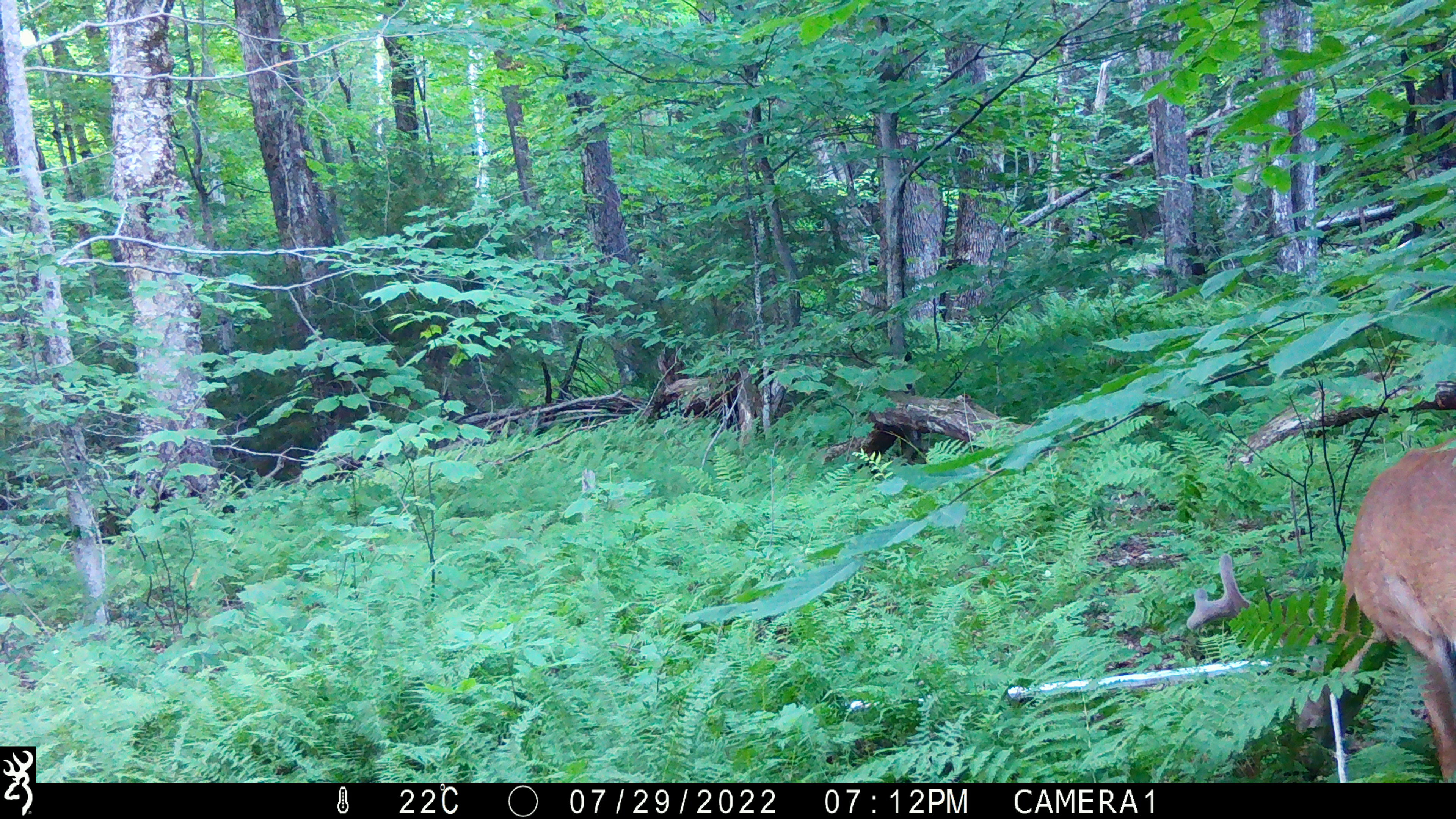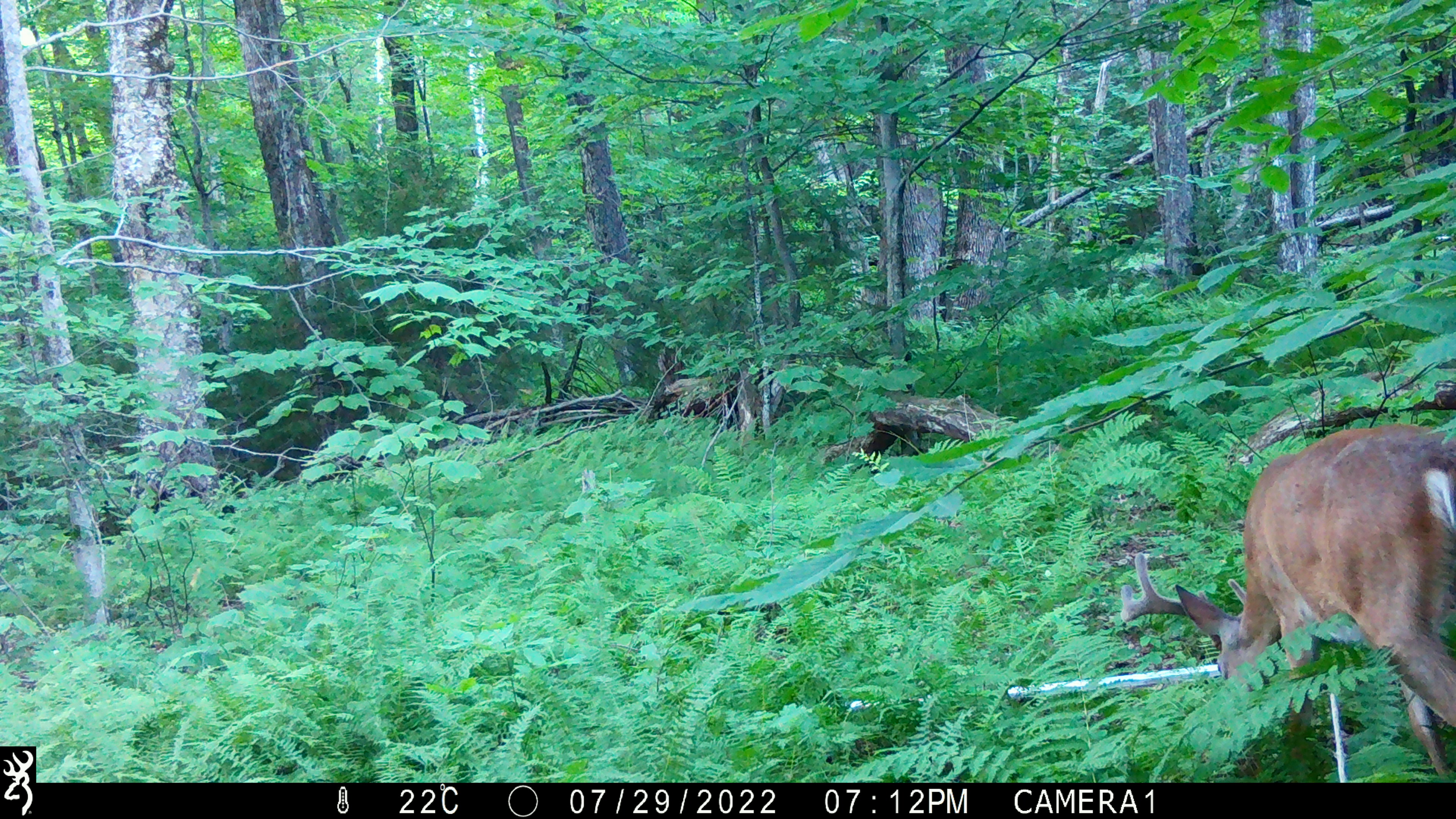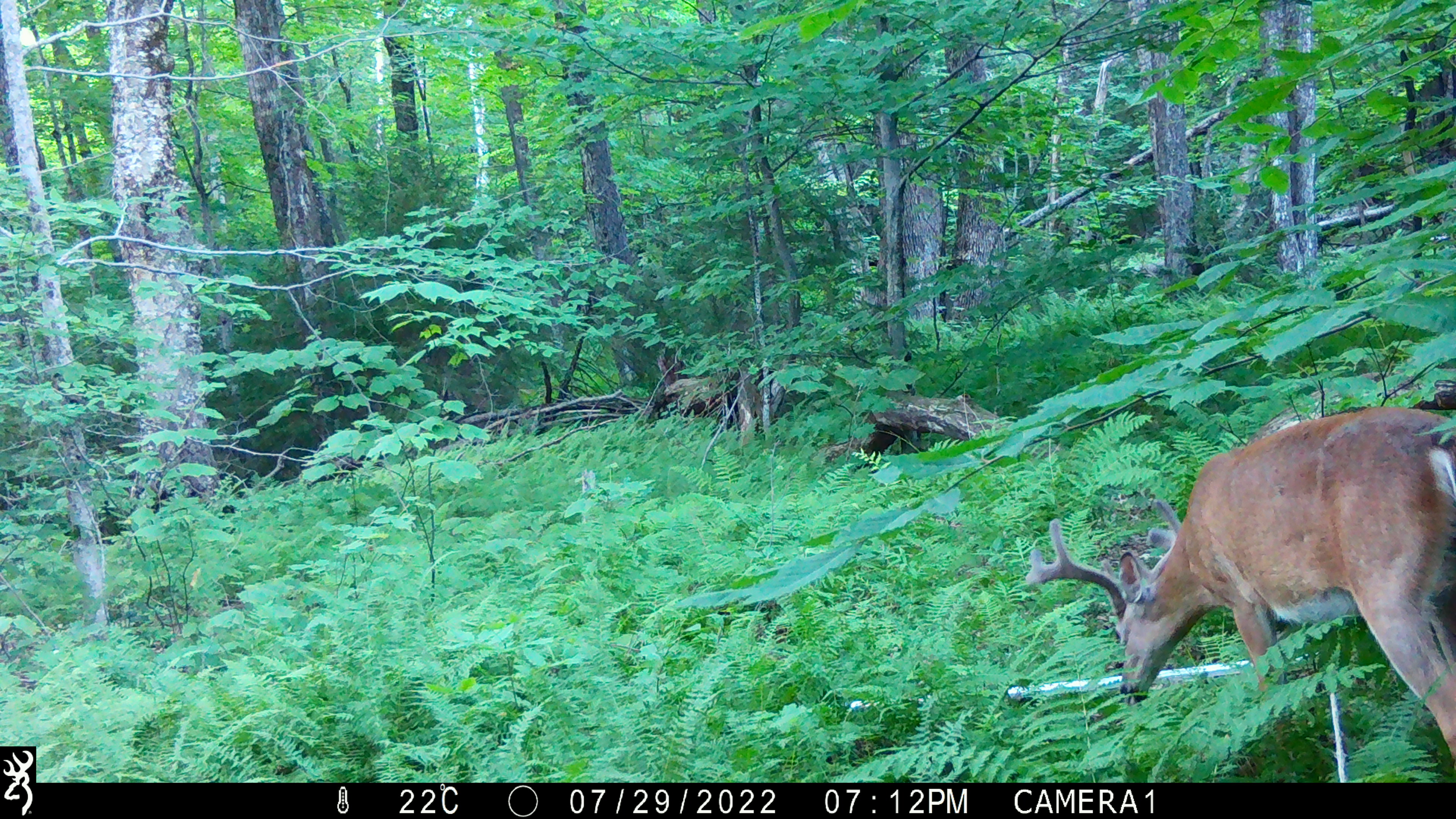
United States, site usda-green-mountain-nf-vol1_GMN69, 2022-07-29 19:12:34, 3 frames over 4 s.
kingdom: Animalia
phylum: Chordata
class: Mammalia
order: Artiodactyla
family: Cervidae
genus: Odocoileus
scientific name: Odocoileus virginianus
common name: white-tailed deer